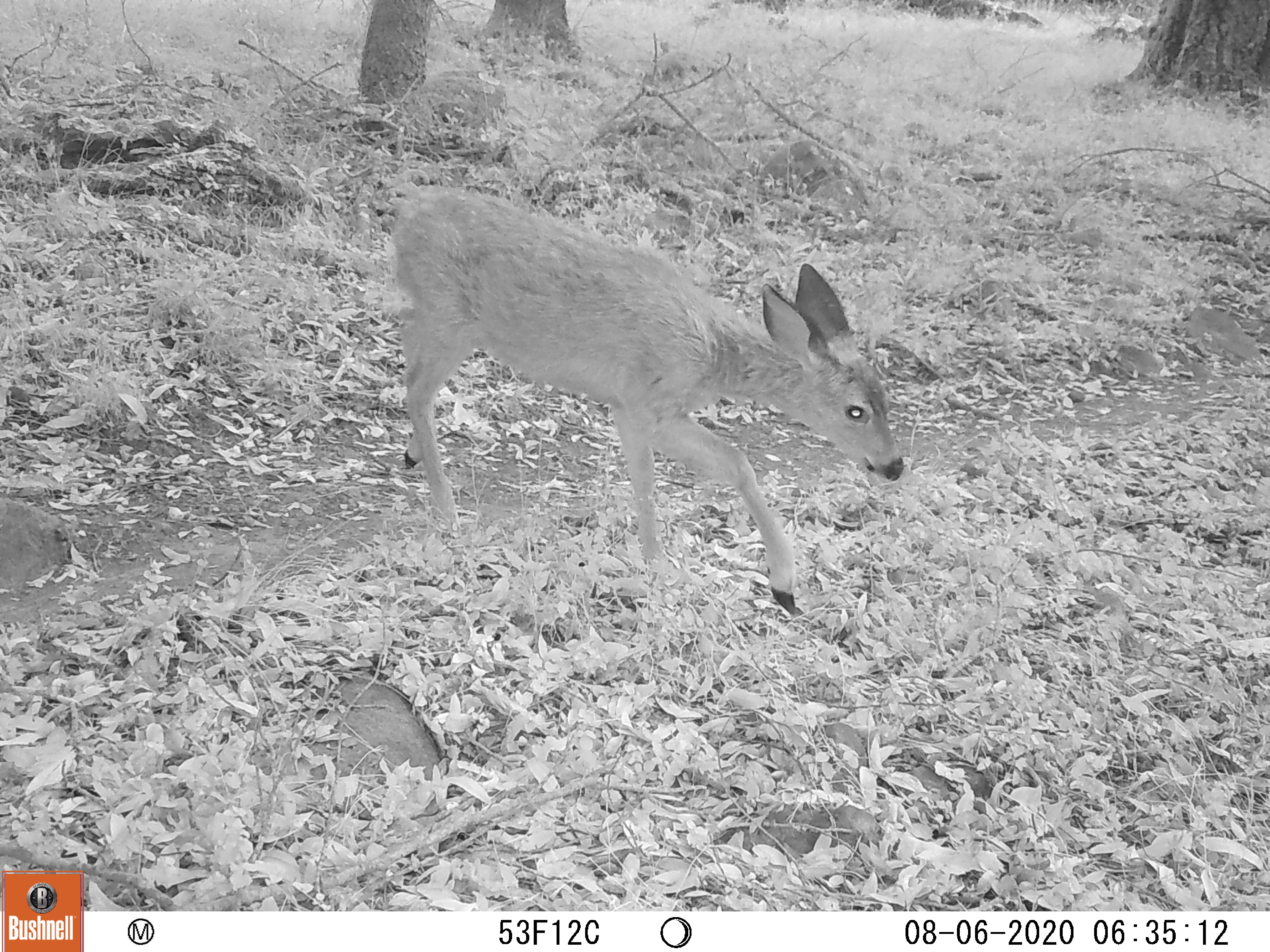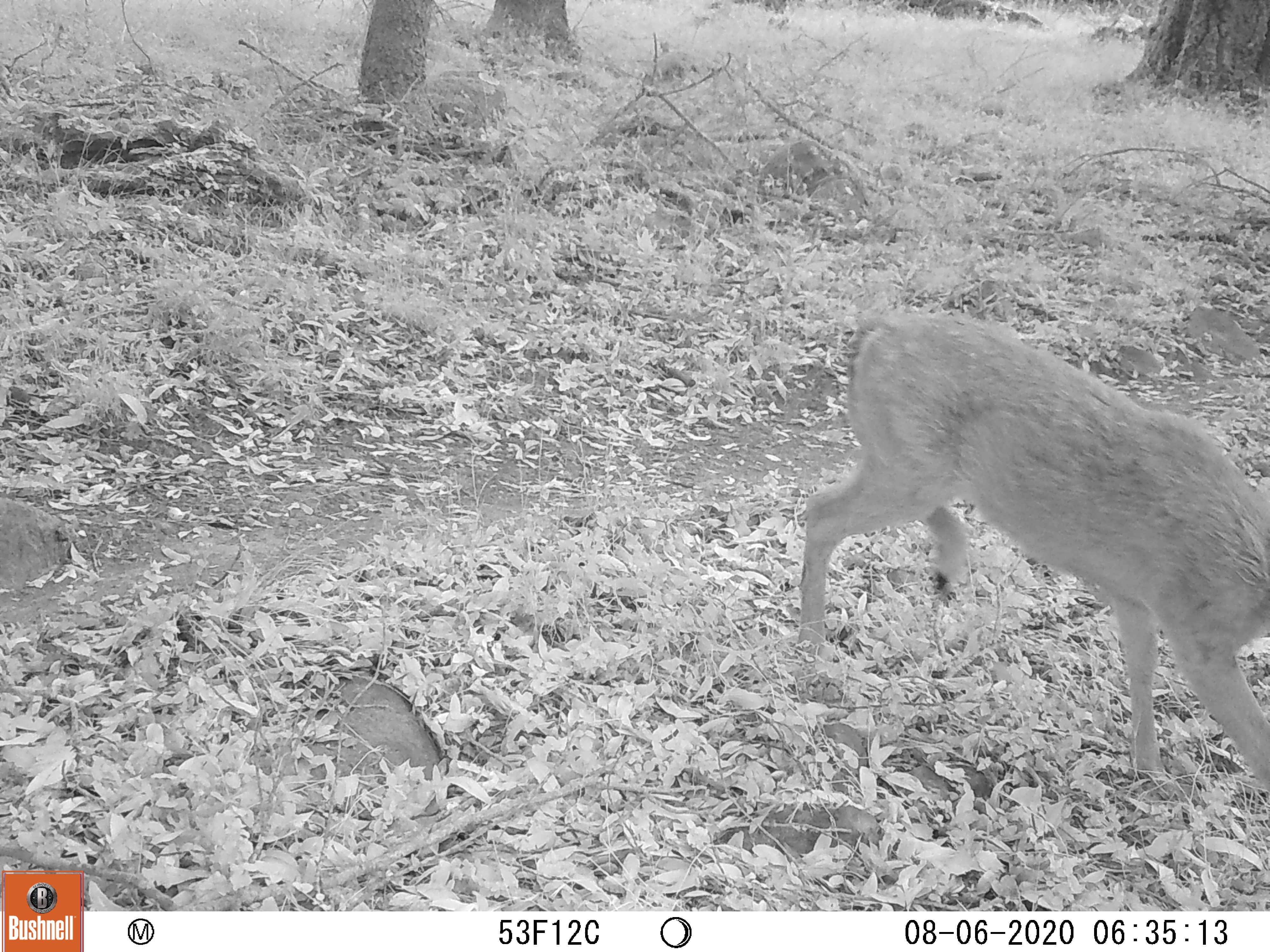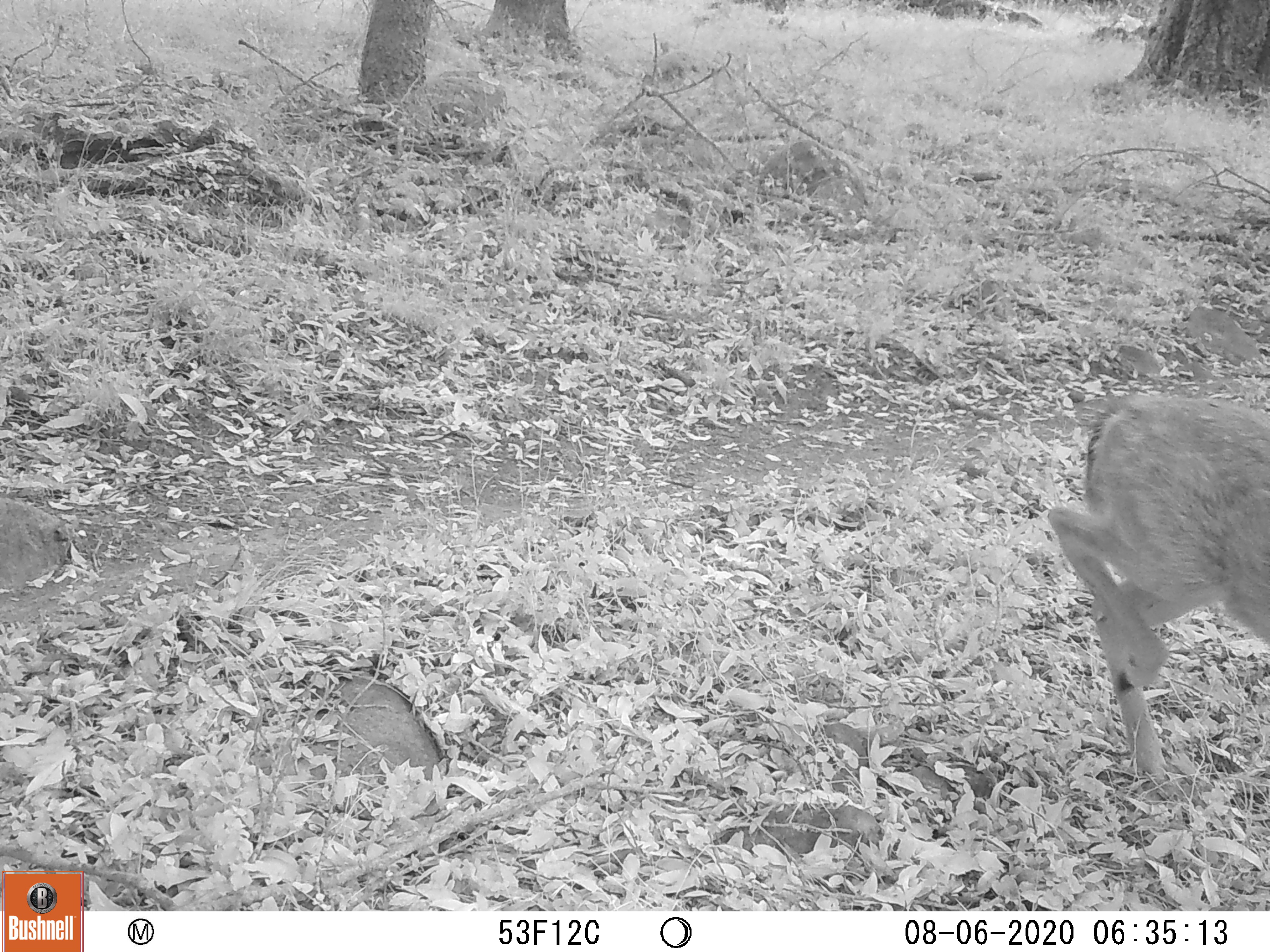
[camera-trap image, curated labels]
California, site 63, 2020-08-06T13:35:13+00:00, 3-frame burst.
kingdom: Animalia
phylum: Chordata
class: Mammalia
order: Artiodactyla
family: Cervidae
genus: Odocoileus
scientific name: Odocoileus hemionus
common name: mule deer